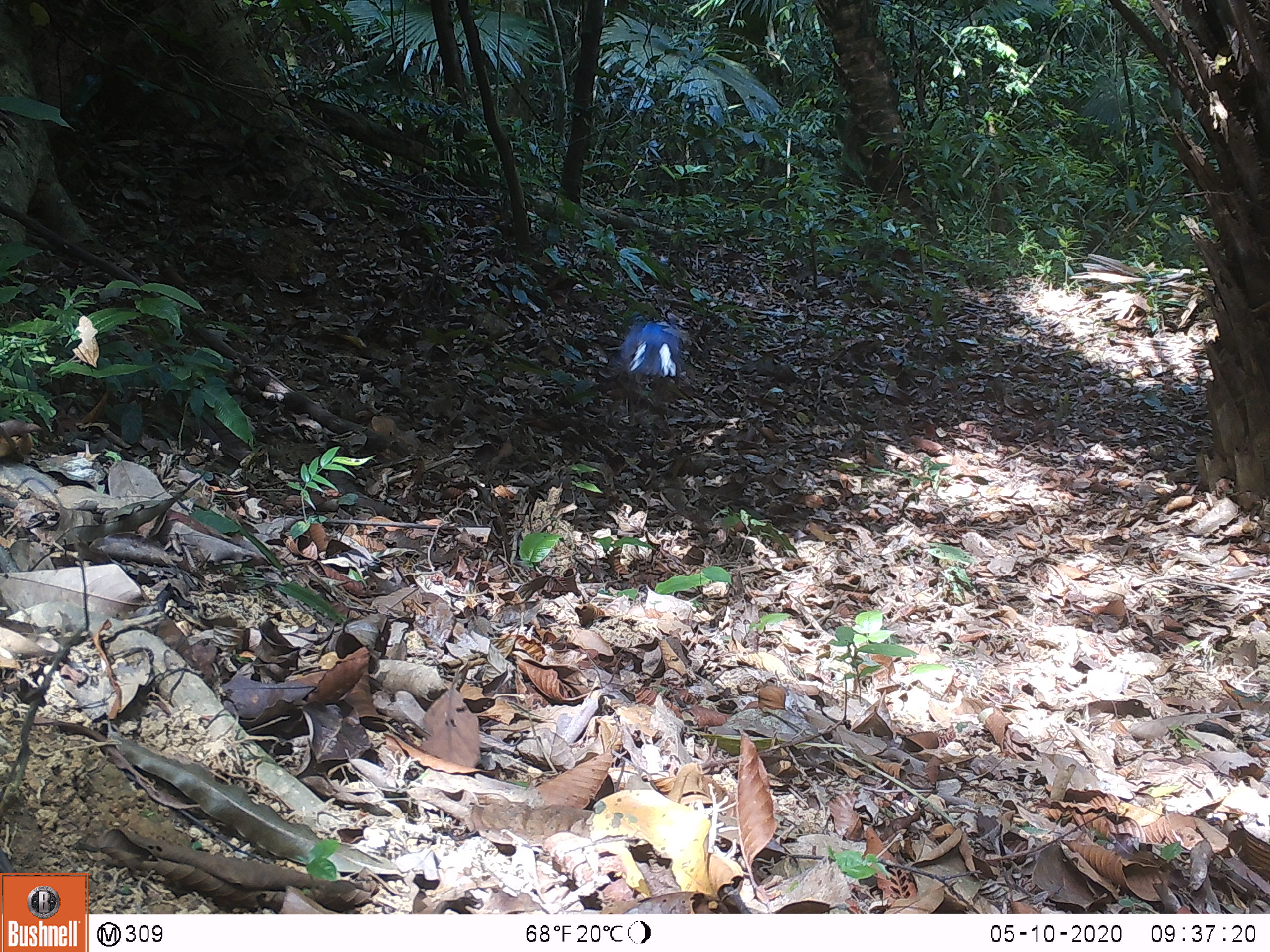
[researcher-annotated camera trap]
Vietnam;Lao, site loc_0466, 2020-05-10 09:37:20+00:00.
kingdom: Animalia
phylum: Chordata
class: Aves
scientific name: Aves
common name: bird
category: unidentified bird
Unidentified bird (bird) (Aves). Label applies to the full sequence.